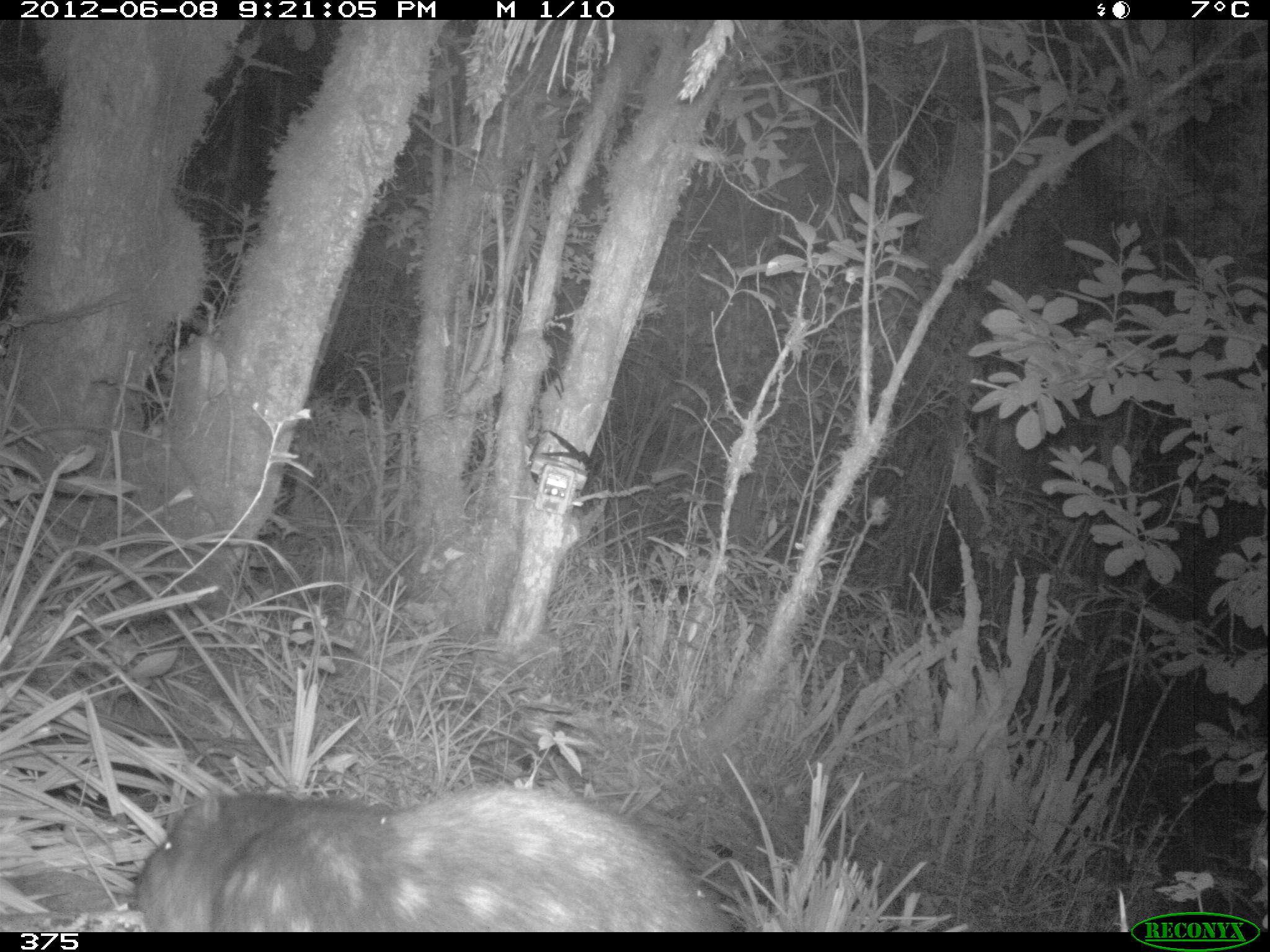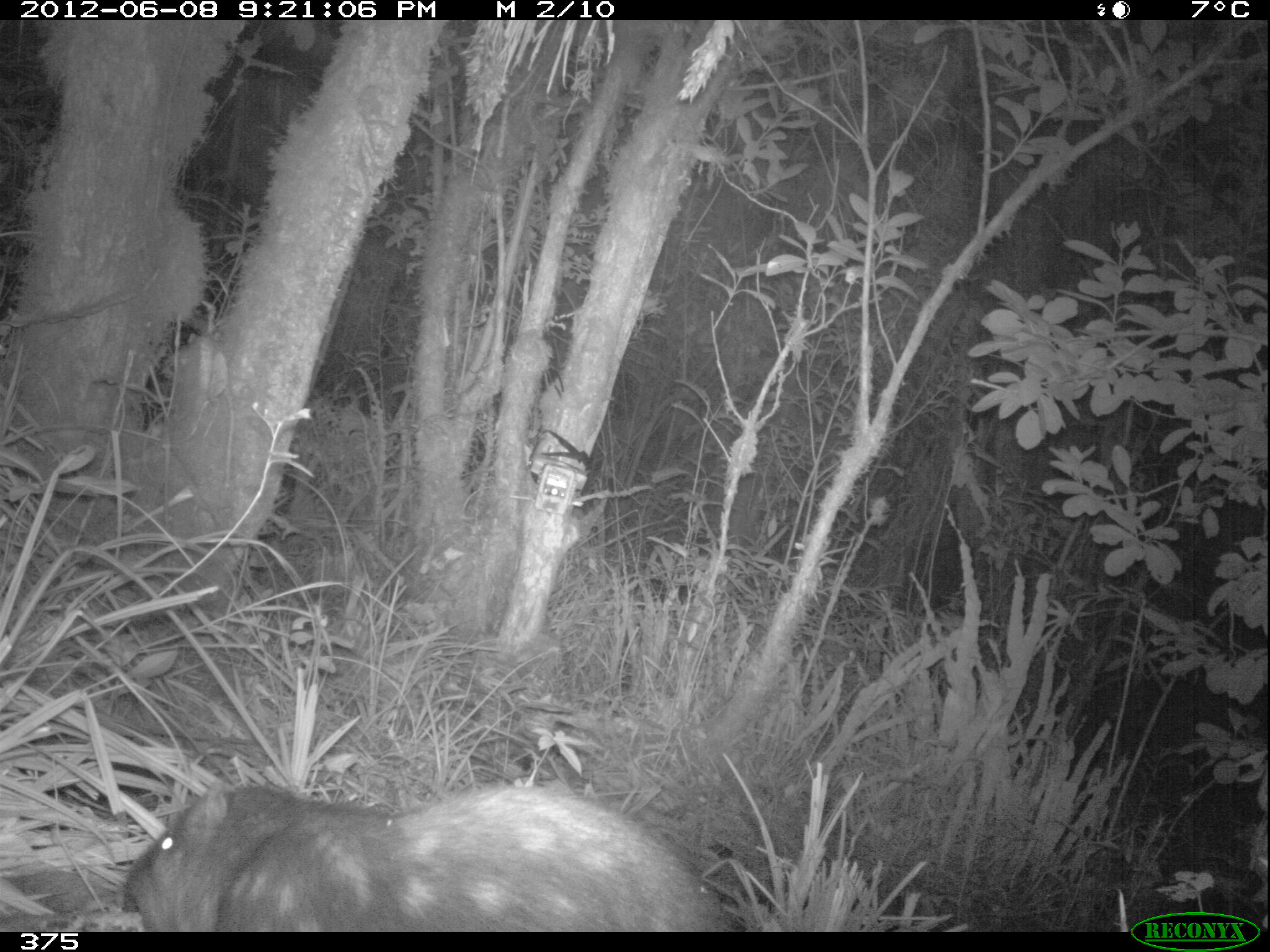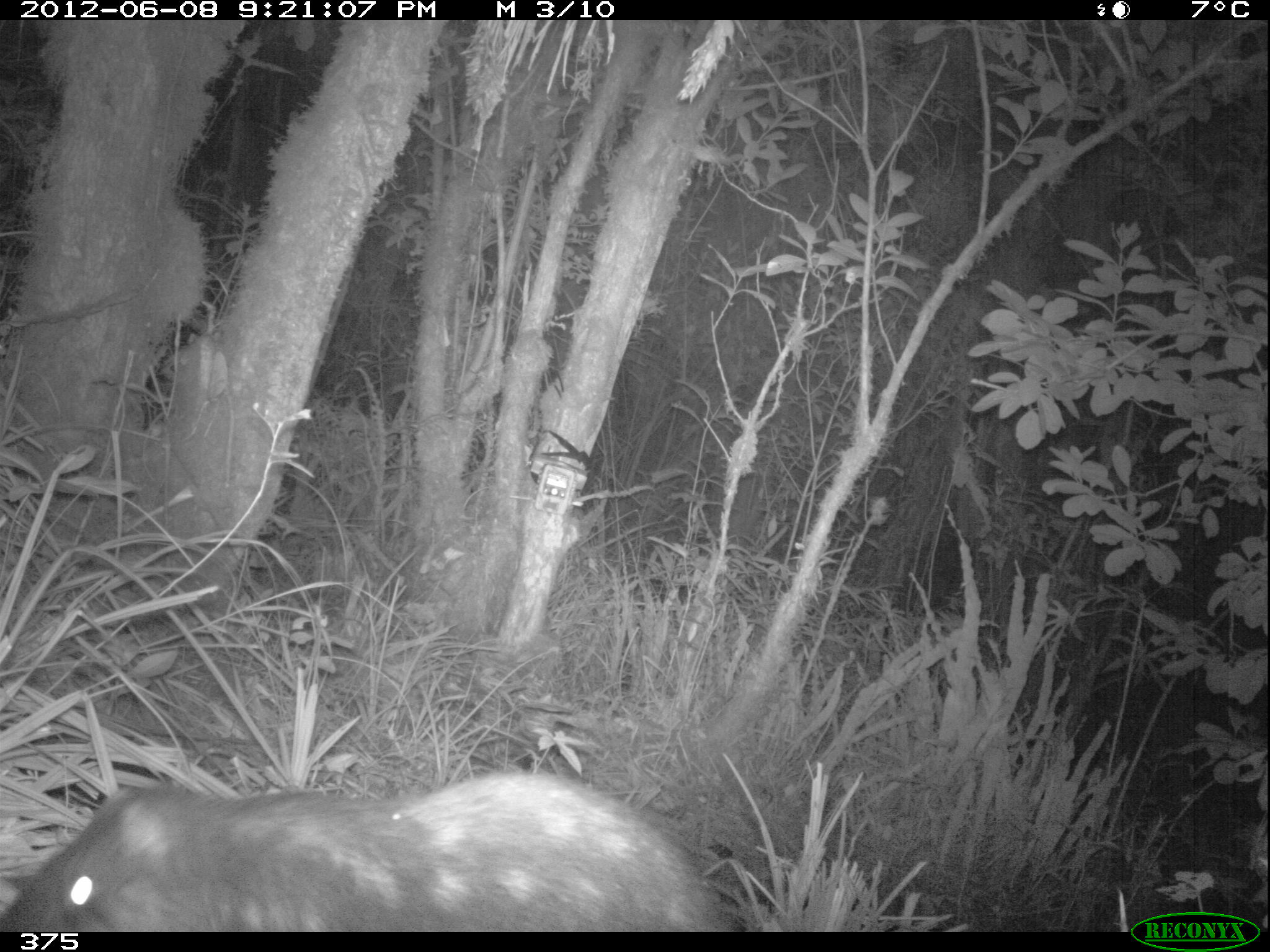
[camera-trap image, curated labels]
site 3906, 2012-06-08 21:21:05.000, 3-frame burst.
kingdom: Animalia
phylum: Chordata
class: Mammalia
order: Rodentia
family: Cuniculidae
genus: Cuniculus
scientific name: Cuniculus taczanowskii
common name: mountain paca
Cuniculus taczanowskii (mountain paca).